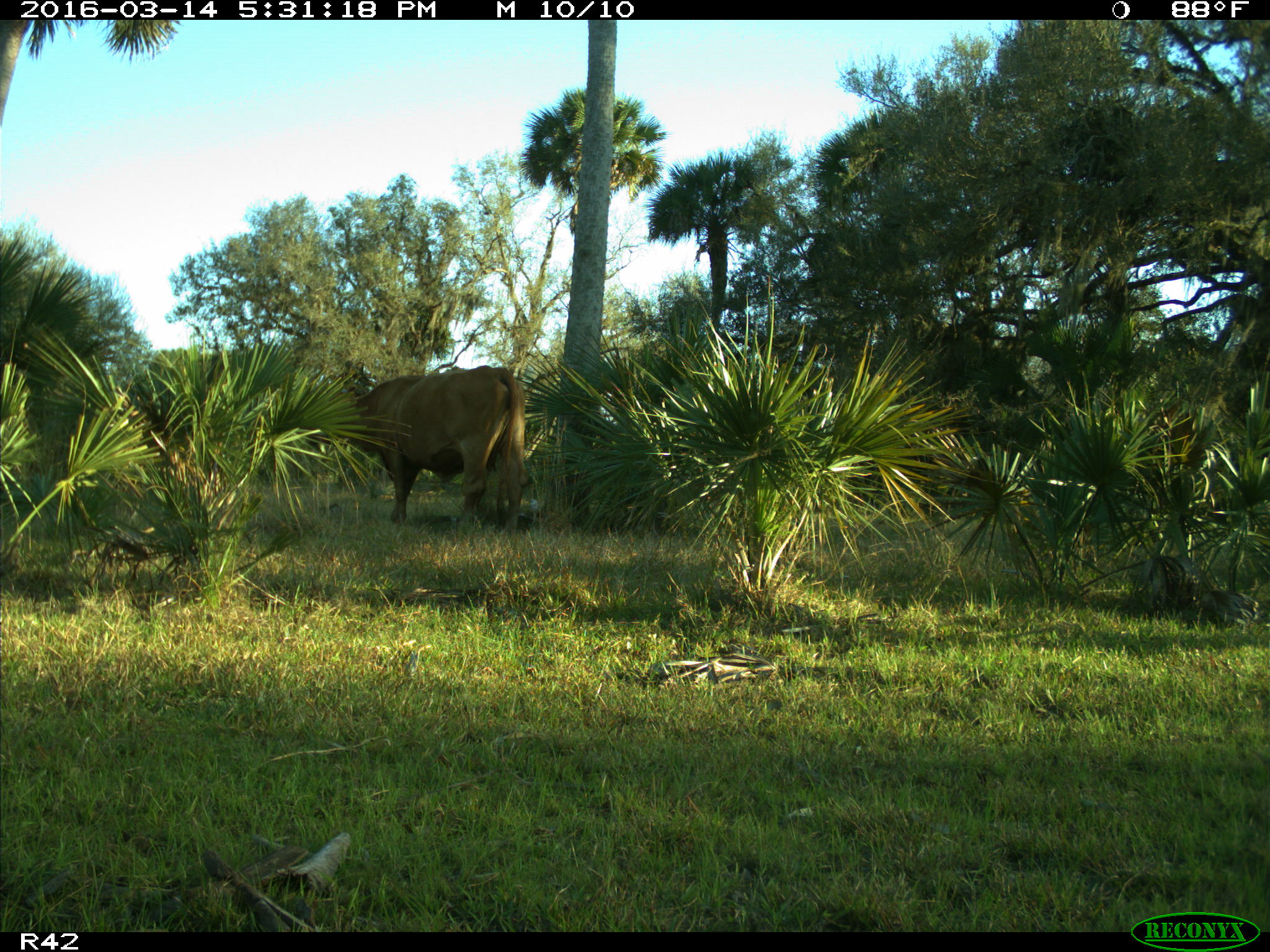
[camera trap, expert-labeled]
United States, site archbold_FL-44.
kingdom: Animalia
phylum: Chordata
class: Mammalia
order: Artiodactyla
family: Bovidae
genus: Bos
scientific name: Bos taurus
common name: domestic cow